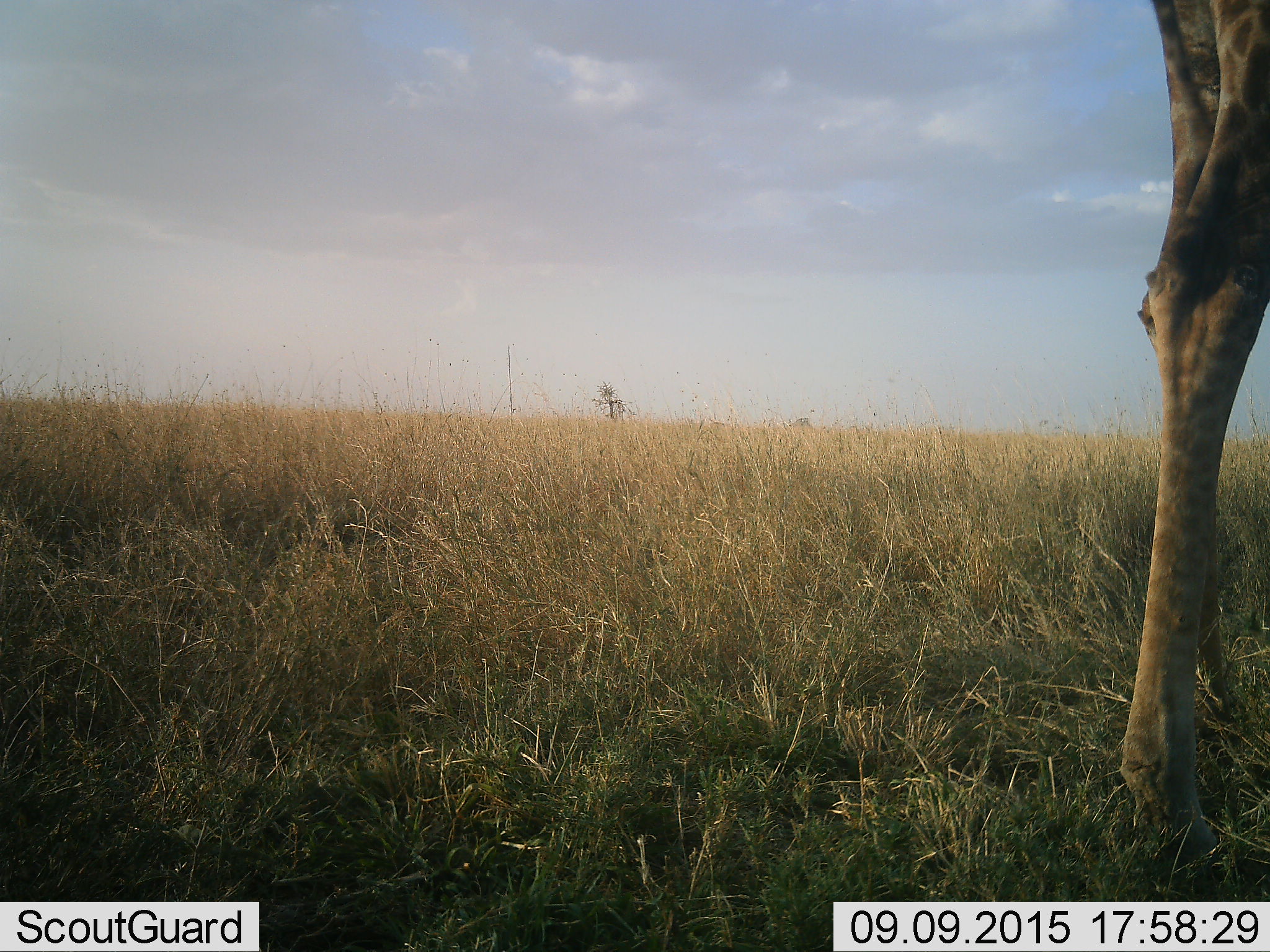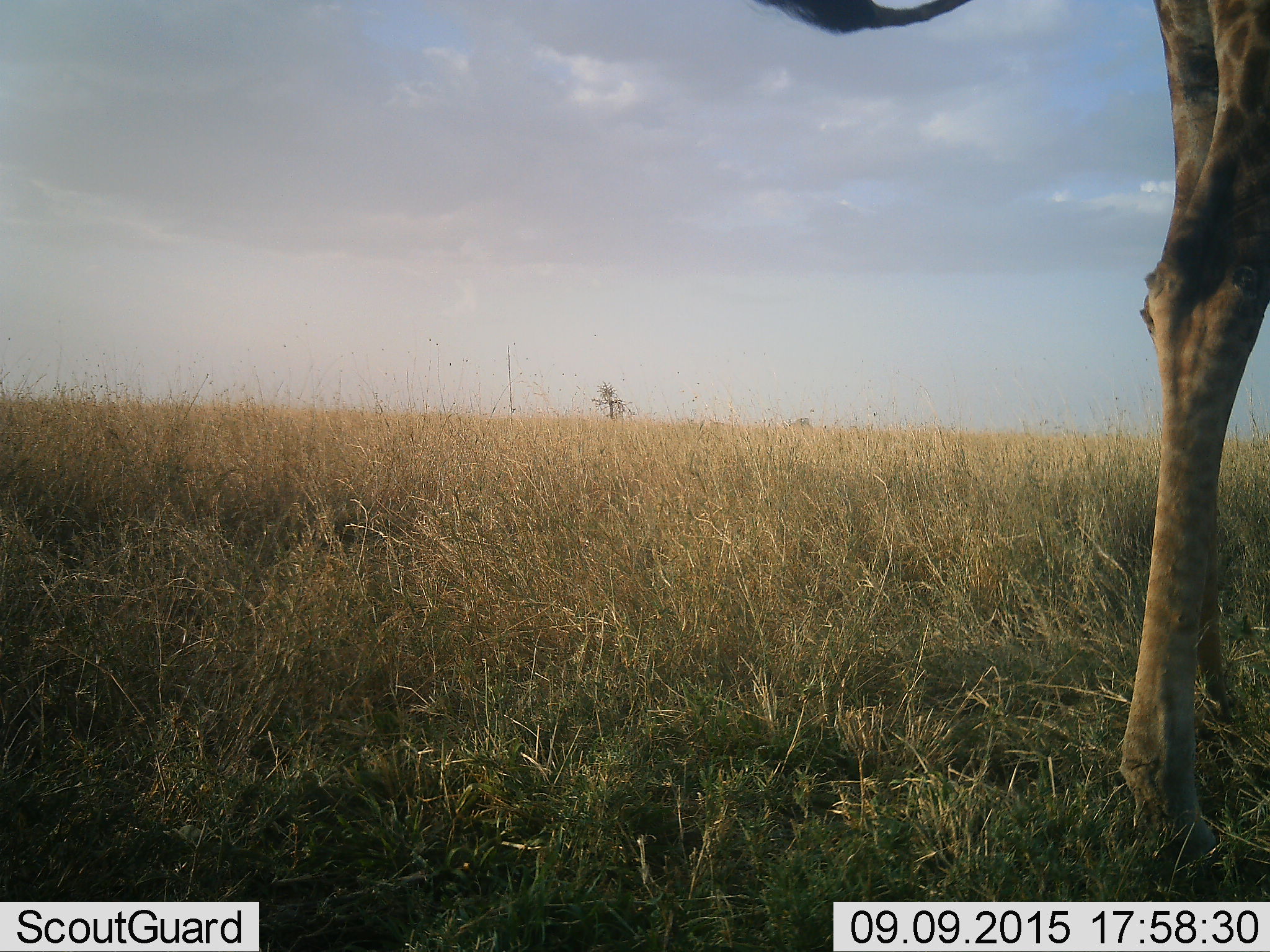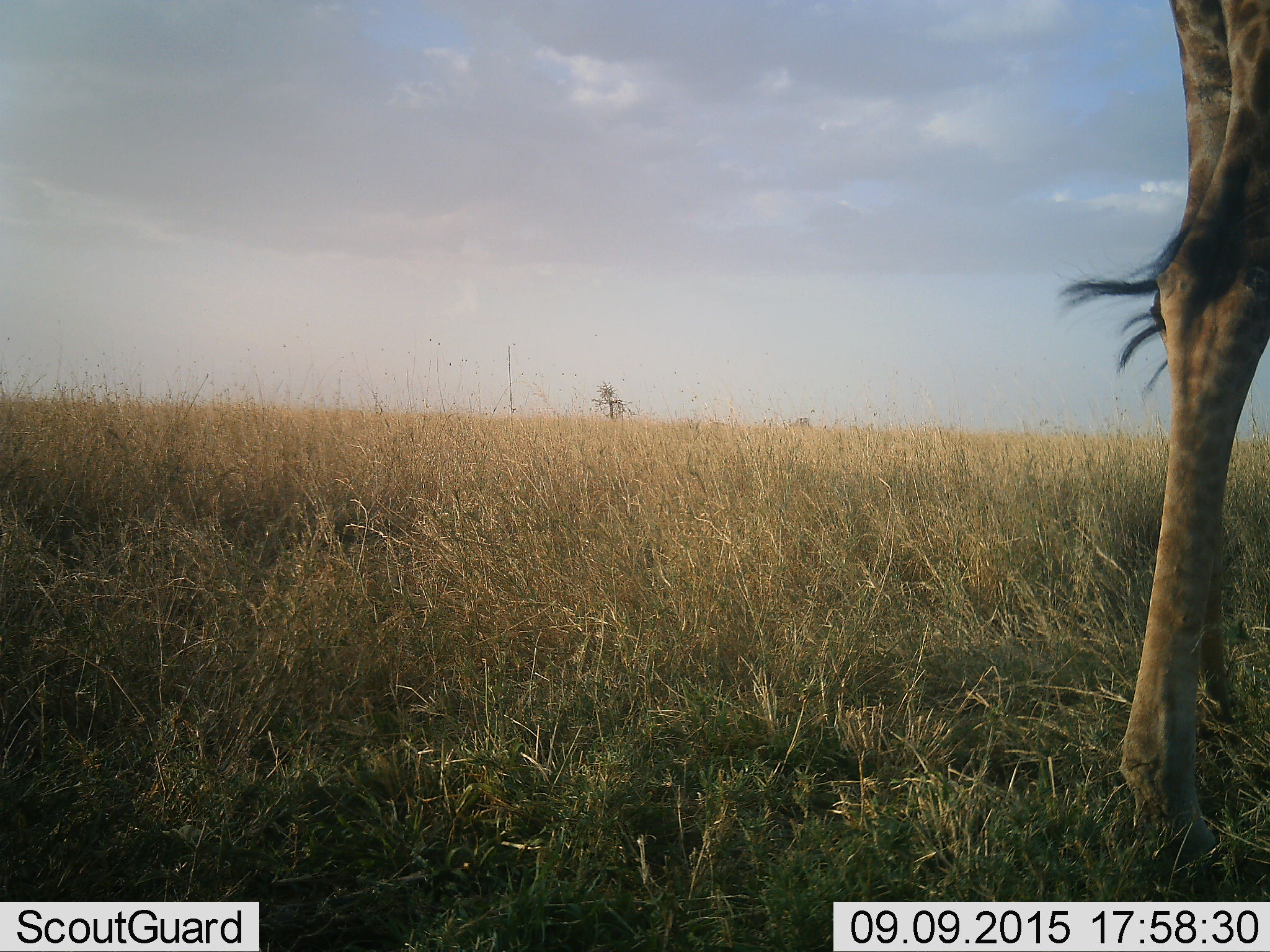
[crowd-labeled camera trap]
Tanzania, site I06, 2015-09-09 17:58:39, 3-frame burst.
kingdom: Animalia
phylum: Chordata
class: Mammalia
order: Artiodactyla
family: Giraffidae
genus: Giraffa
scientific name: Giraffa camelopardalis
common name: giraffe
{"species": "giraffe (Giraffa camelopardalis)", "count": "1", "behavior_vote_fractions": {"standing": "90%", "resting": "10%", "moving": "30%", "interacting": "0%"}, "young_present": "0%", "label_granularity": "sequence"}